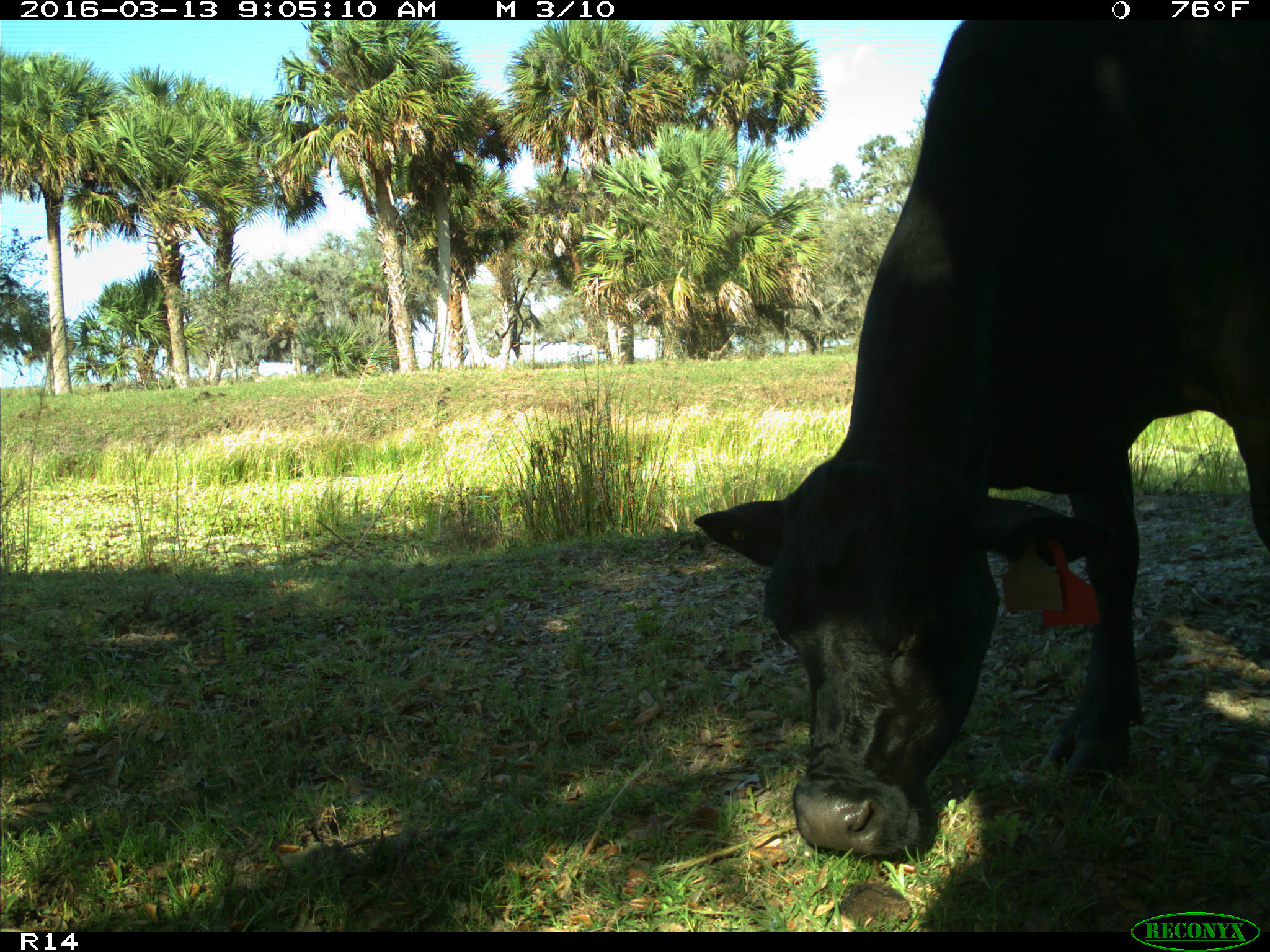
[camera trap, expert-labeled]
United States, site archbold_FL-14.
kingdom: Animalia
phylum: Chordata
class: Mammalia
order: Artiodactyla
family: Bovidae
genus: Bos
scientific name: Bos taurus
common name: domestic cow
Bos taurus (domestic cow).